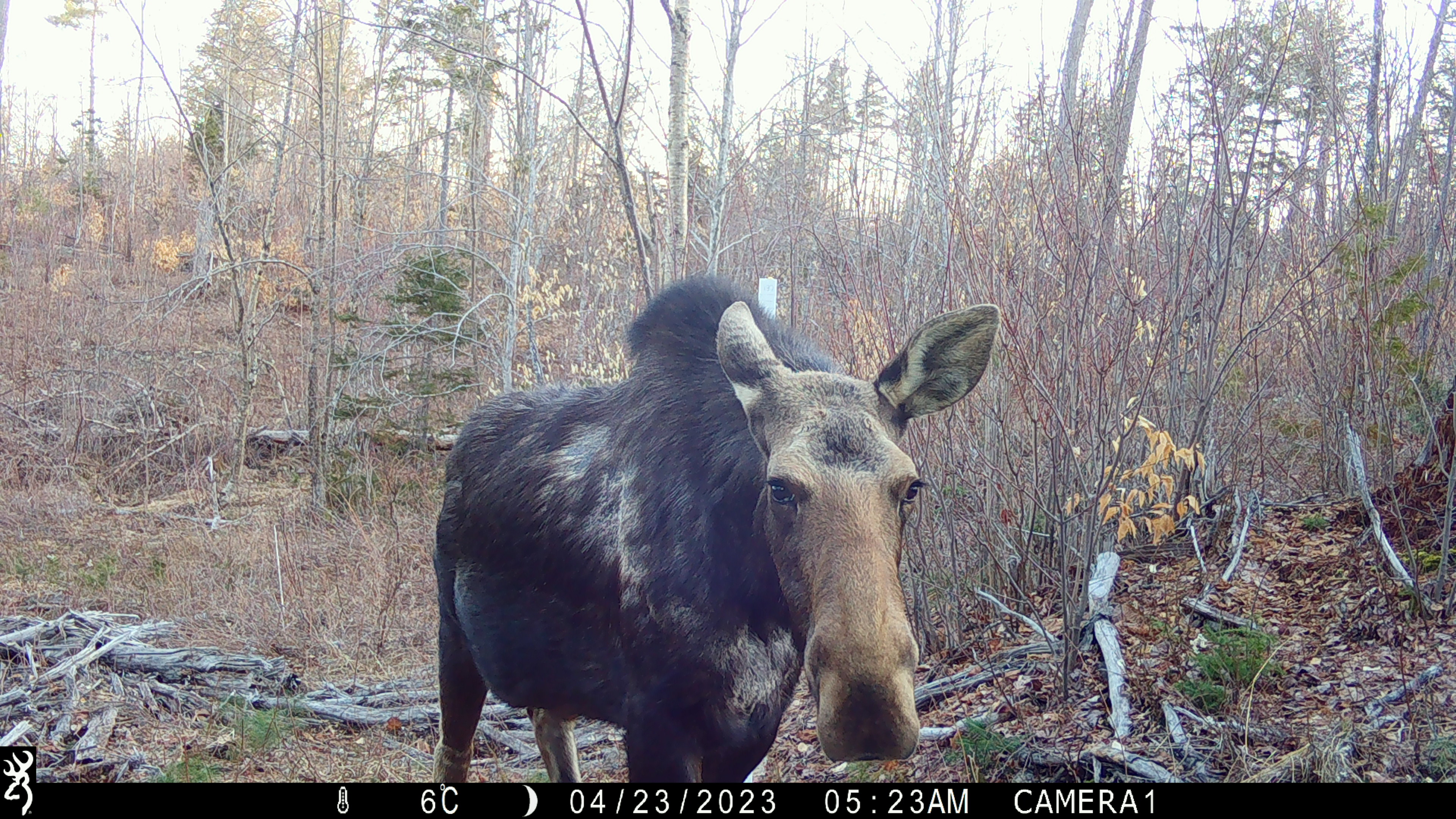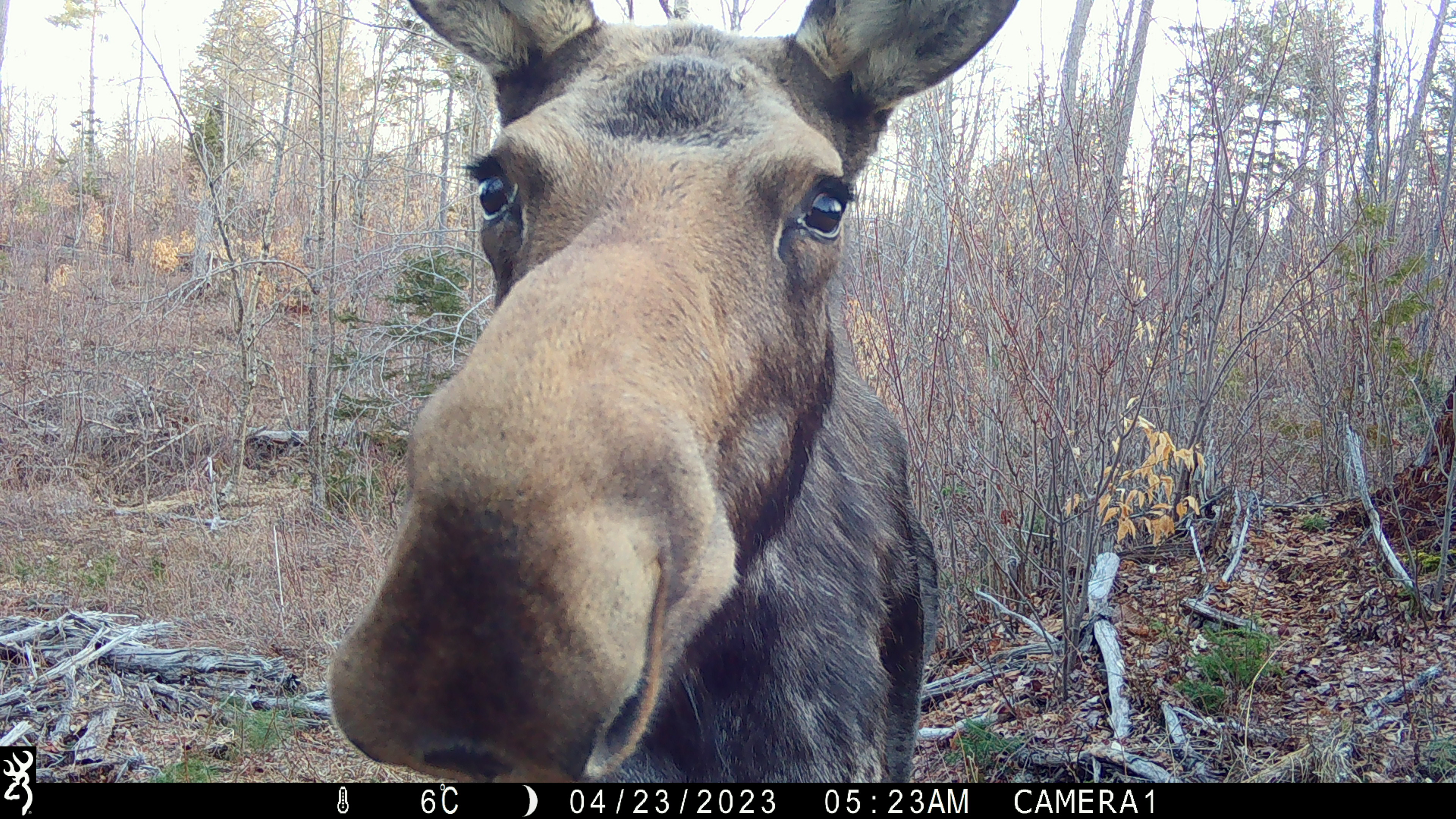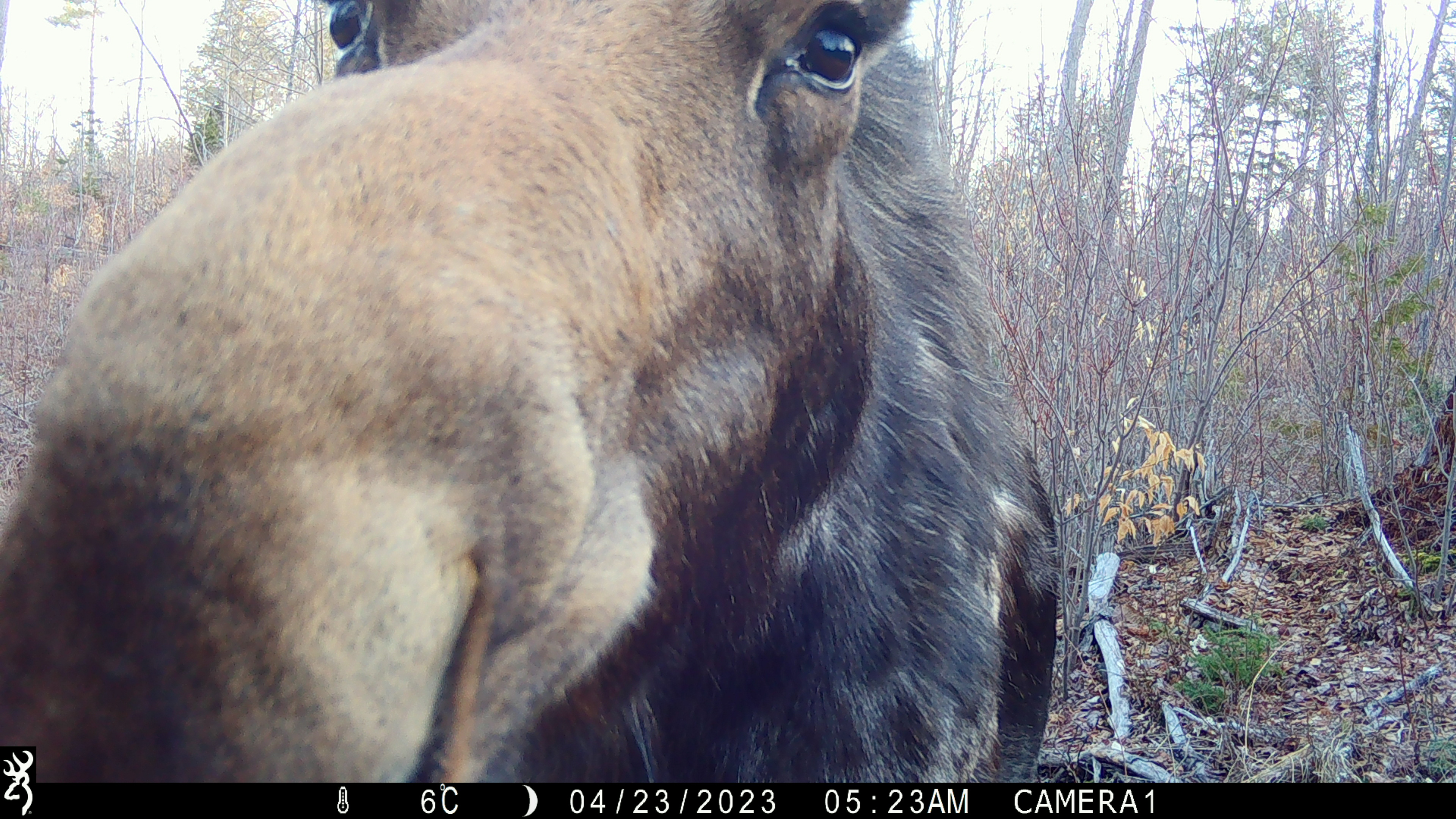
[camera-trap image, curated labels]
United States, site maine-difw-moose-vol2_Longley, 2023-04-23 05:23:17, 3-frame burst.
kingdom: Animalia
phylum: Chordata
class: Mammalia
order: Artiodactyla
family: Cervidae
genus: Alces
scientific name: Alces alces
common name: moose